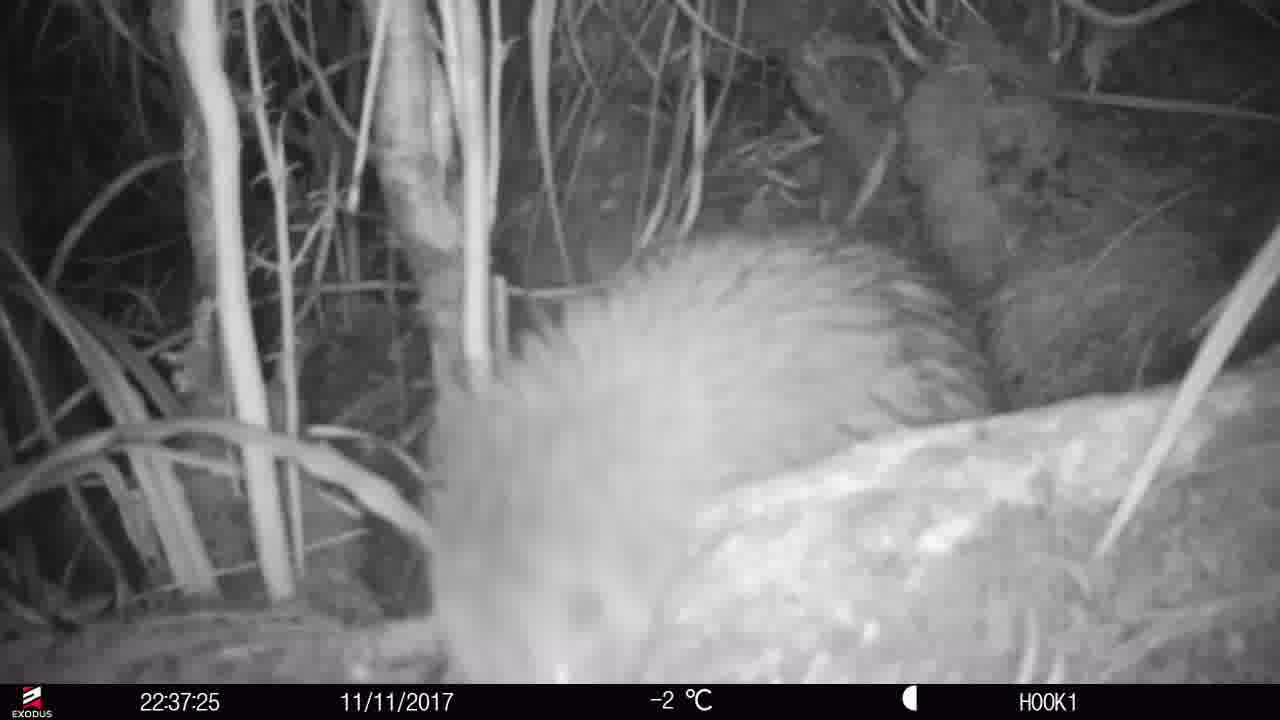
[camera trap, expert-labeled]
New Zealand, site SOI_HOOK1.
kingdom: Animalia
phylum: Chordata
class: Aves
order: Apterygiformes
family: Apterygidae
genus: Apteryx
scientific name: Apteryx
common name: kiwi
Kiwi (Apteryx).